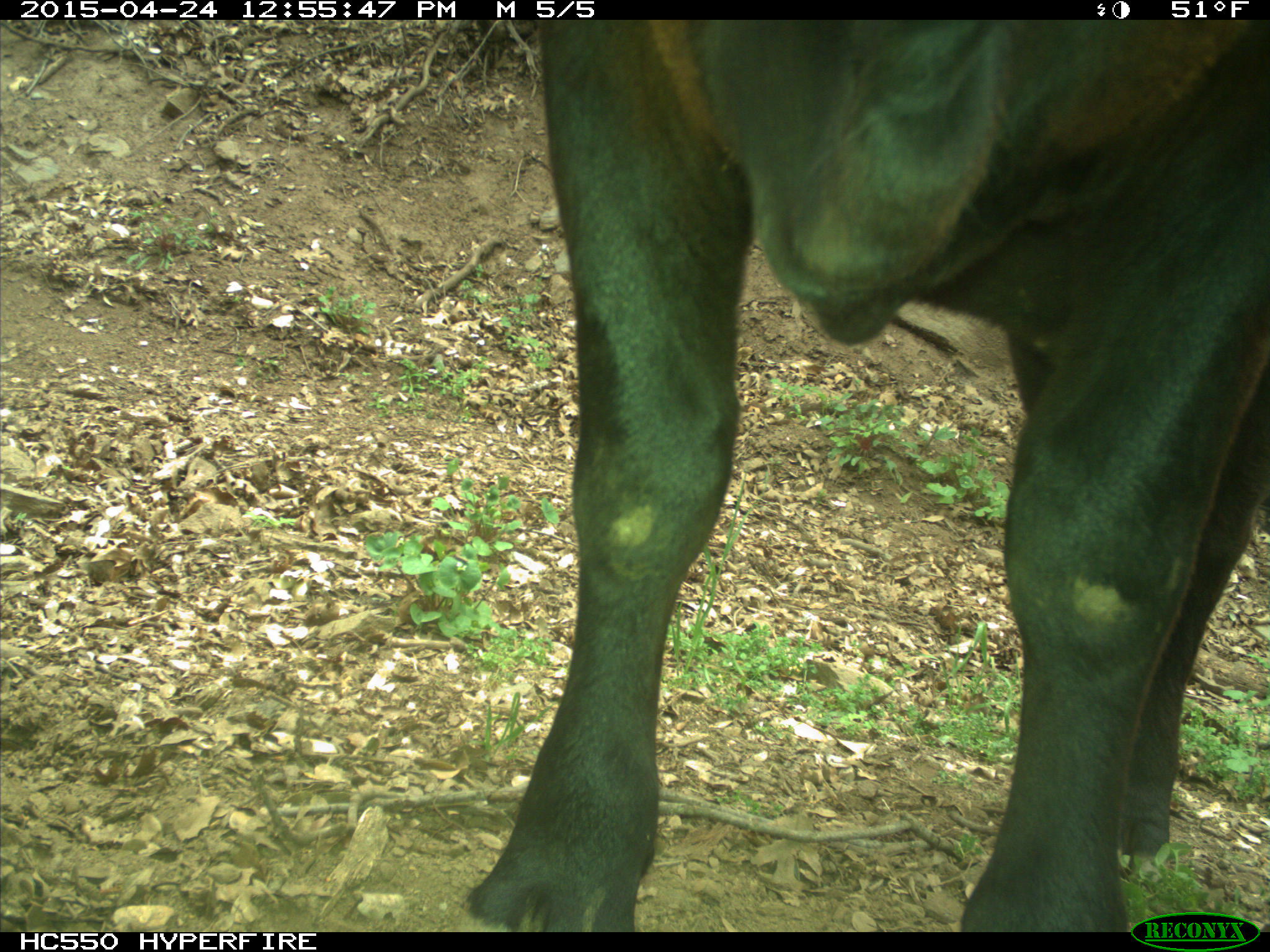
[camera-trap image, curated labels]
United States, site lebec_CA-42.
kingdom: Animalia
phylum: Chordata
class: Mammalia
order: Artiodactyla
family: Bovidae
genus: Bos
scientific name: Bos taurus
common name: domestic cow